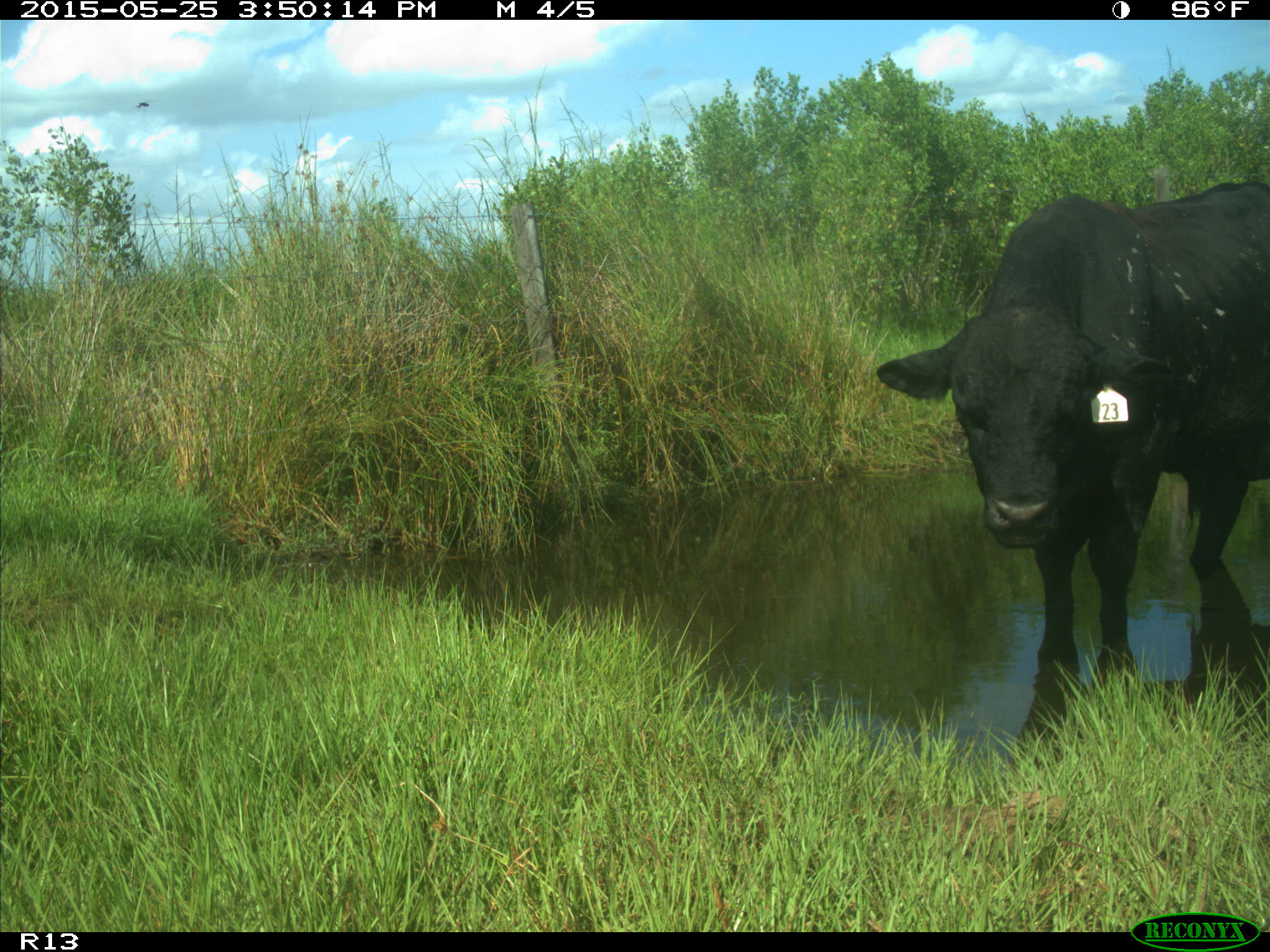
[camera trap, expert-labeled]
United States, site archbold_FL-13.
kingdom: Animalia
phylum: Chordata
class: Mammalia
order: Artiodactyla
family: Bovidae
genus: Bos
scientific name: Bos taurus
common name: domestic cow